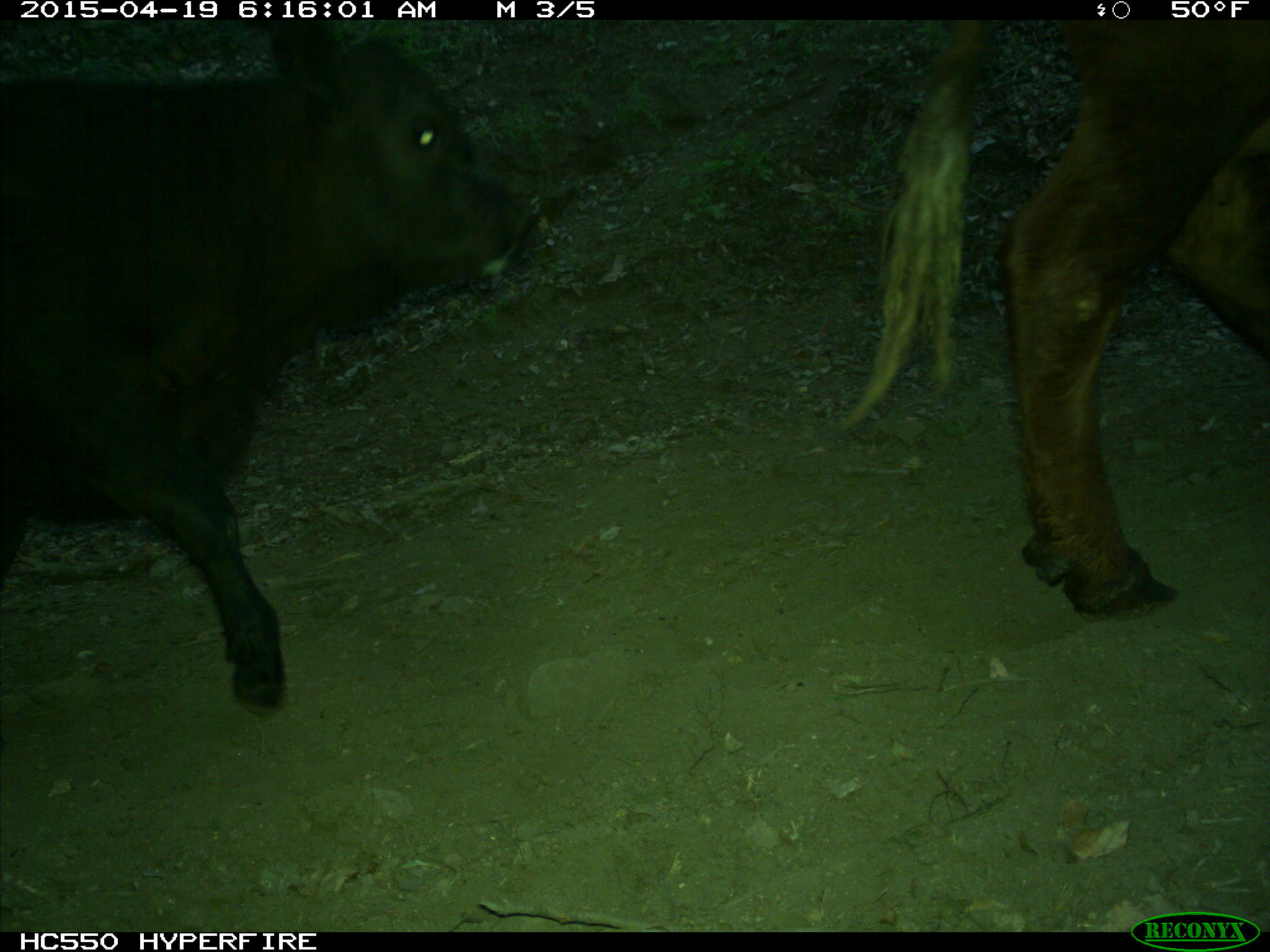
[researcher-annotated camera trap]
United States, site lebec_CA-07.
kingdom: Animalia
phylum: Chordata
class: Mammalia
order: Artiodactyla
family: Bovidae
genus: Bos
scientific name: Bos taurus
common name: domestic cow